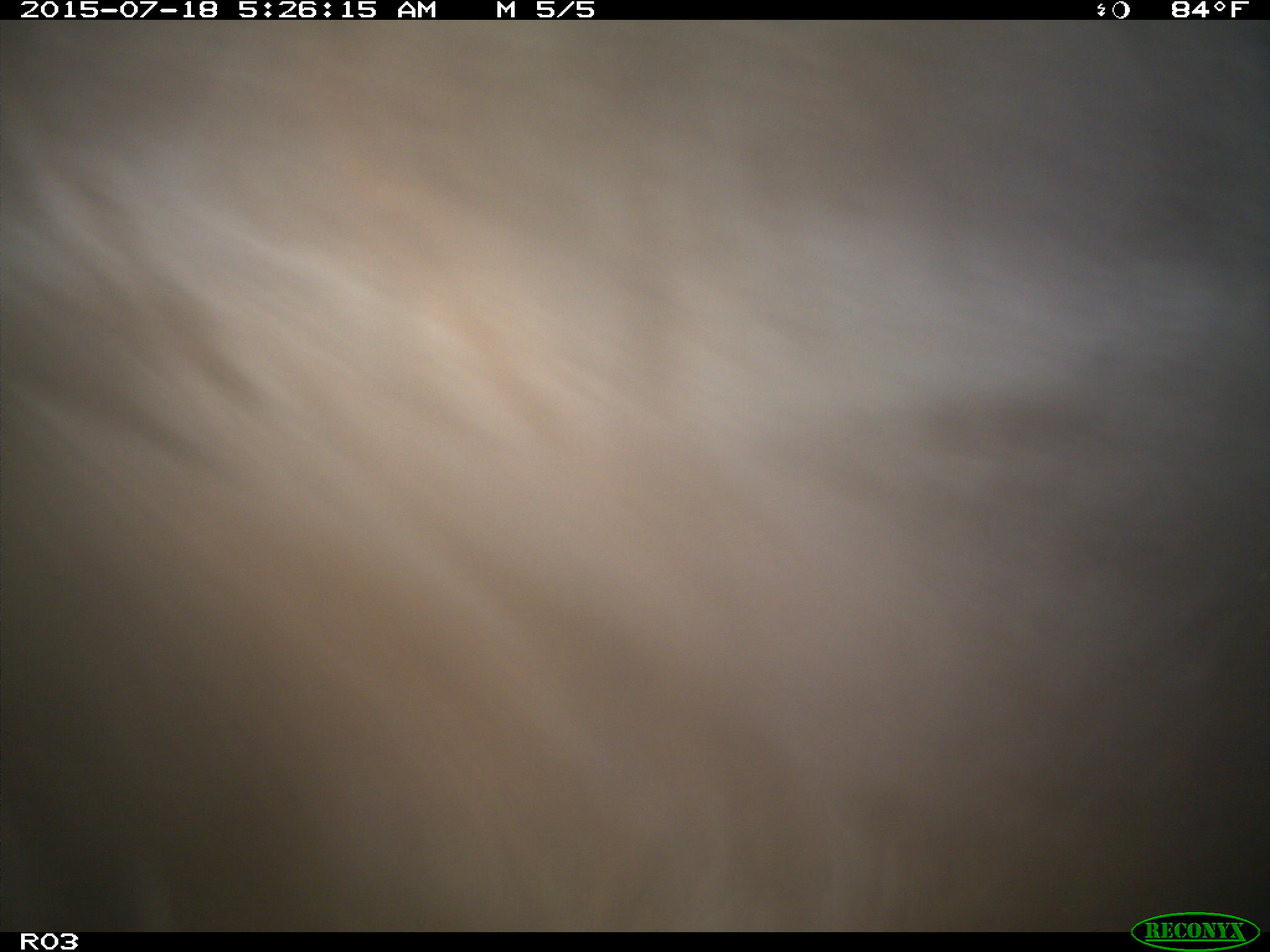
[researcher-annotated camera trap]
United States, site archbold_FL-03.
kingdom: Animalia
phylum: Chordata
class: Mammalia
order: Artiodactyla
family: Bovidae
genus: Bos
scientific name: Bos taurus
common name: domestic cow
Bos taurus (domestic cow).